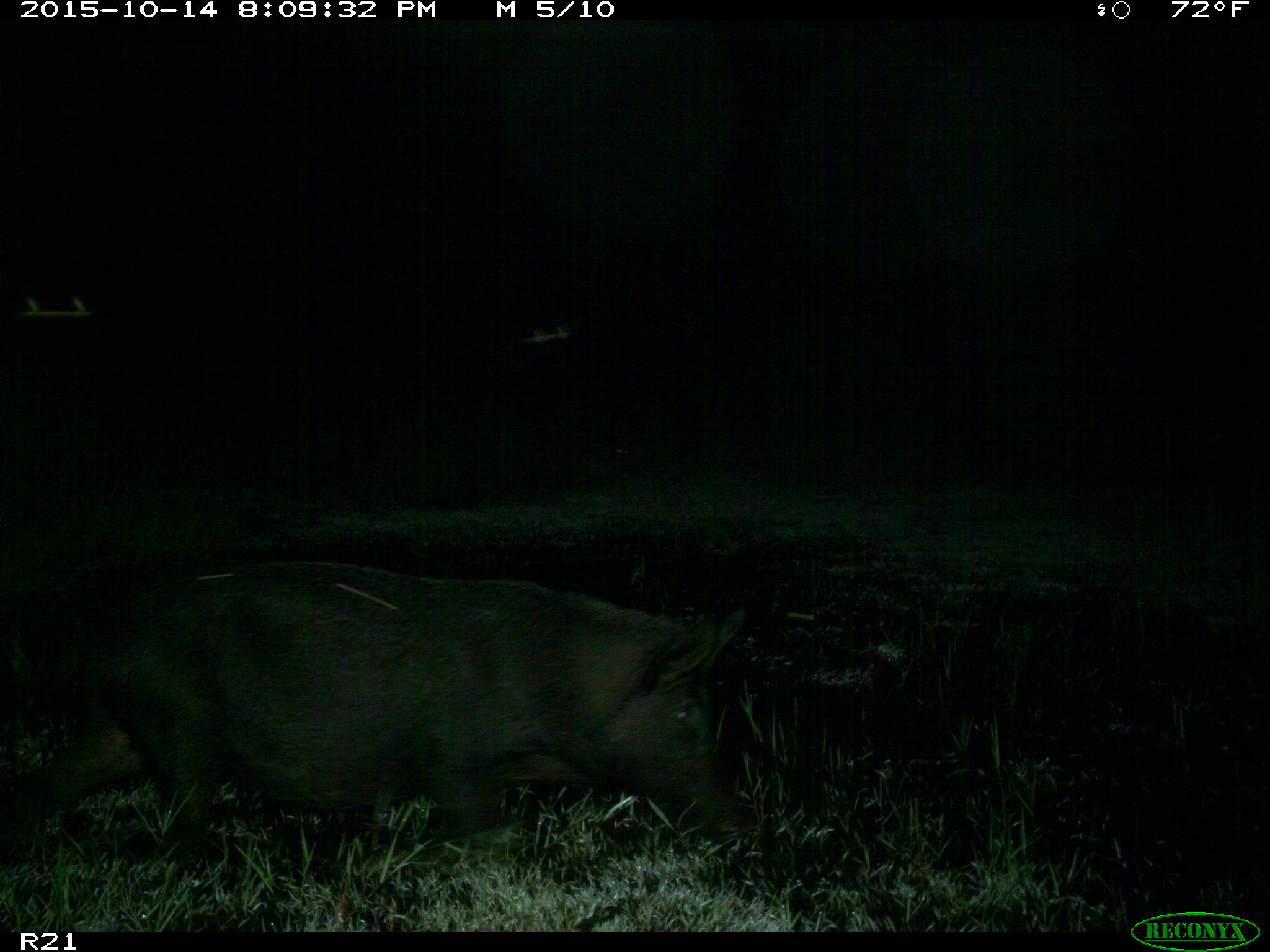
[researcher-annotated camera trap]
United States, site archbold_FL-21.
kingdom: Animalia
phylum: Chordata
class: Mammalia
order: Artiodactyla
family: Suidae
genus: Sus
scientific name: Sus scrofa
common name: wild boar